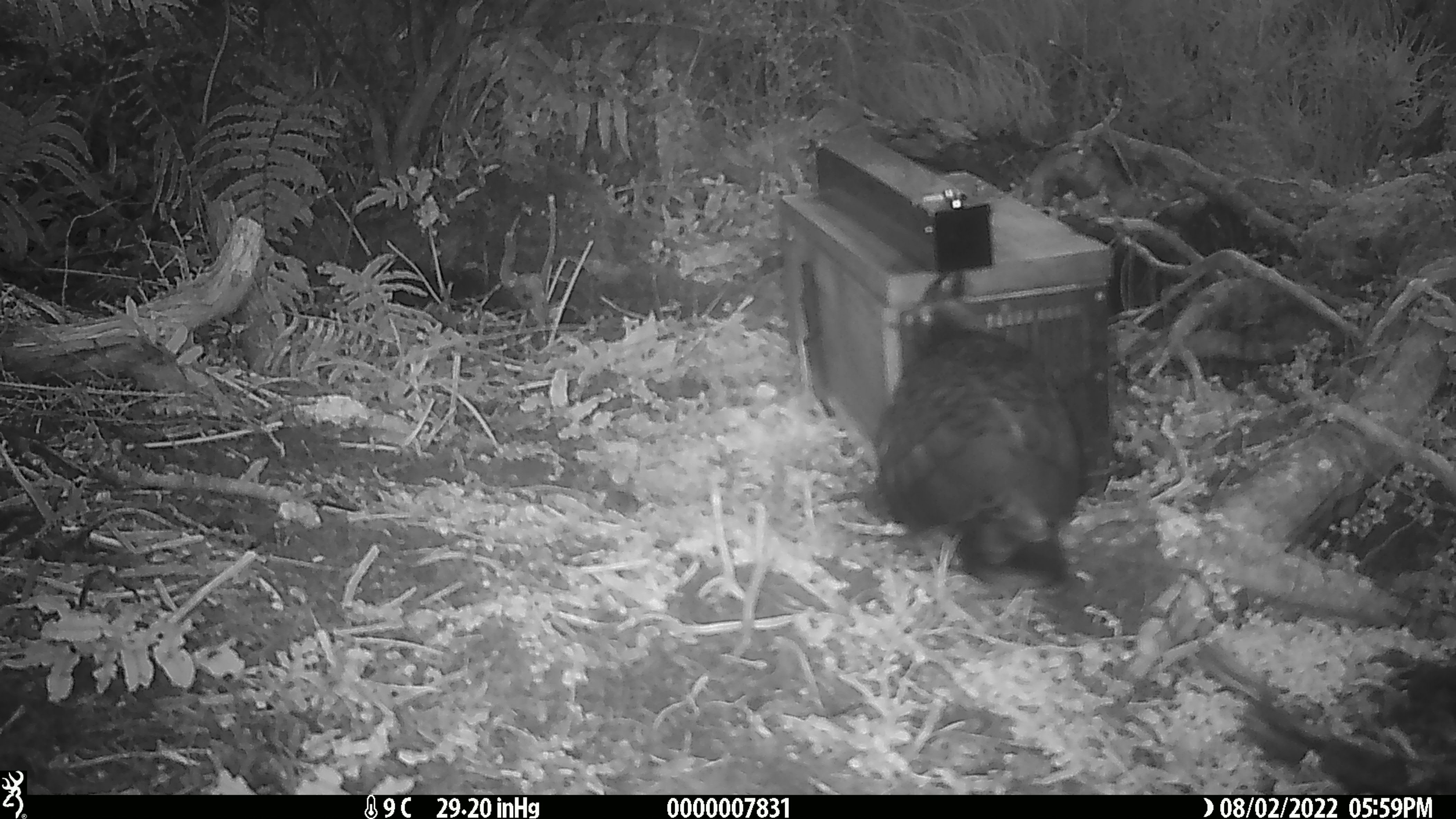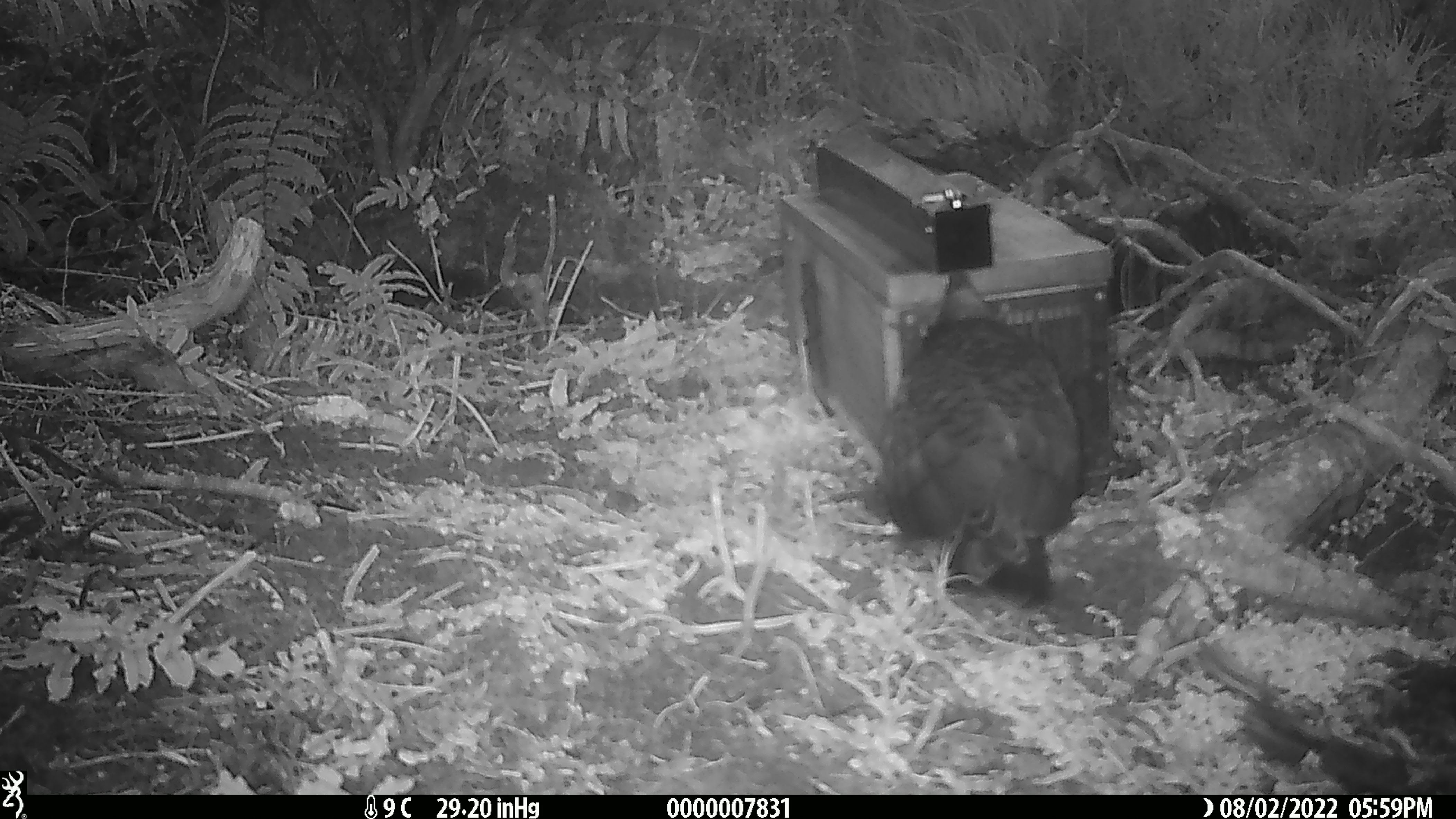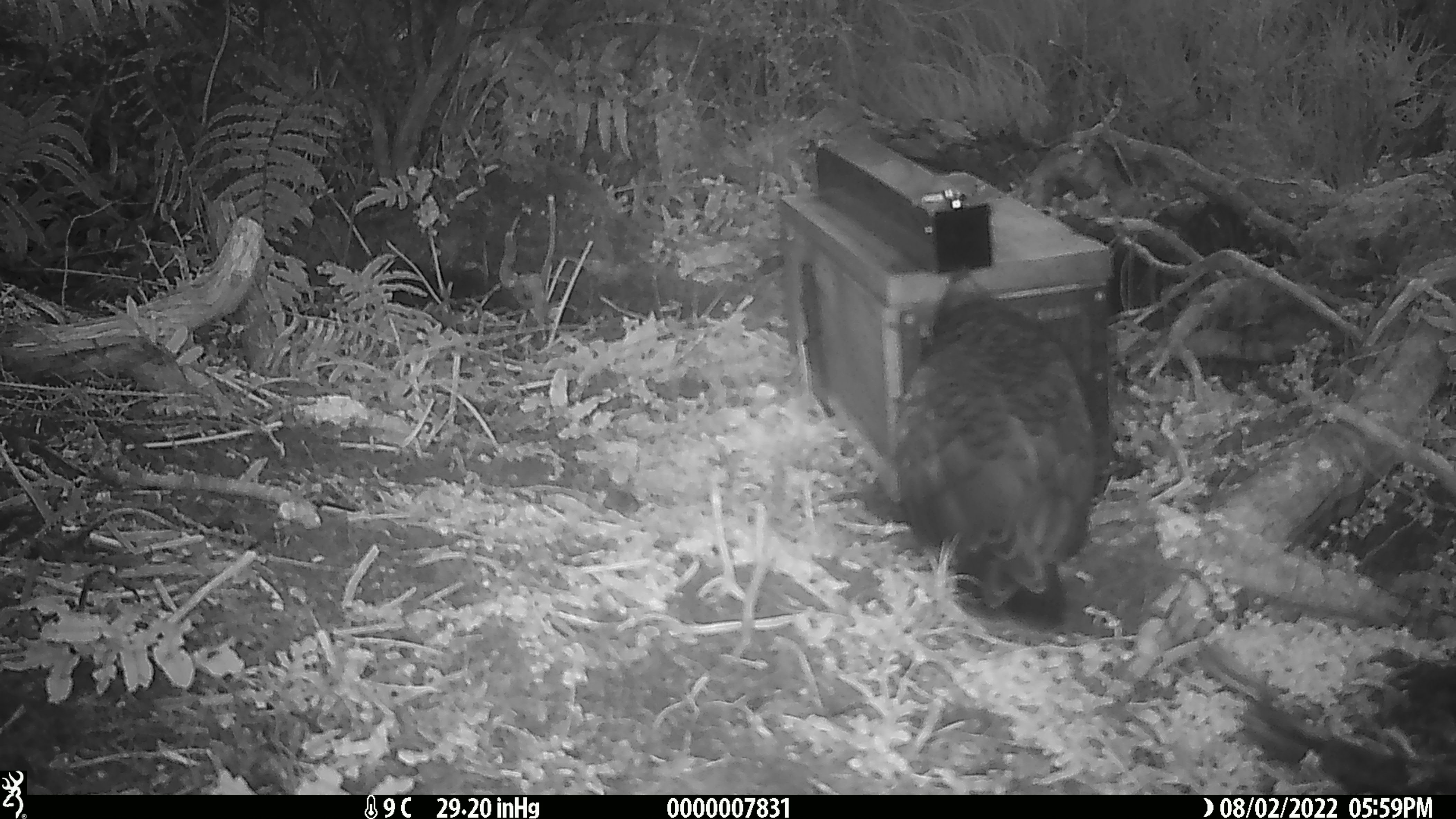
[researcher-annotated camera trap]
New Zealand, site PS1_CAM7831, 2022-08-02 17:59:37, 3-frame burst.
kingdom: Animalia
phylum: Chordata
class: Aves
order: Psittaciformes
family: Strigopidae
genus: Nestor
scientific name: Nestor notabilis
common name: kea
Kea (Nestor notabilis).